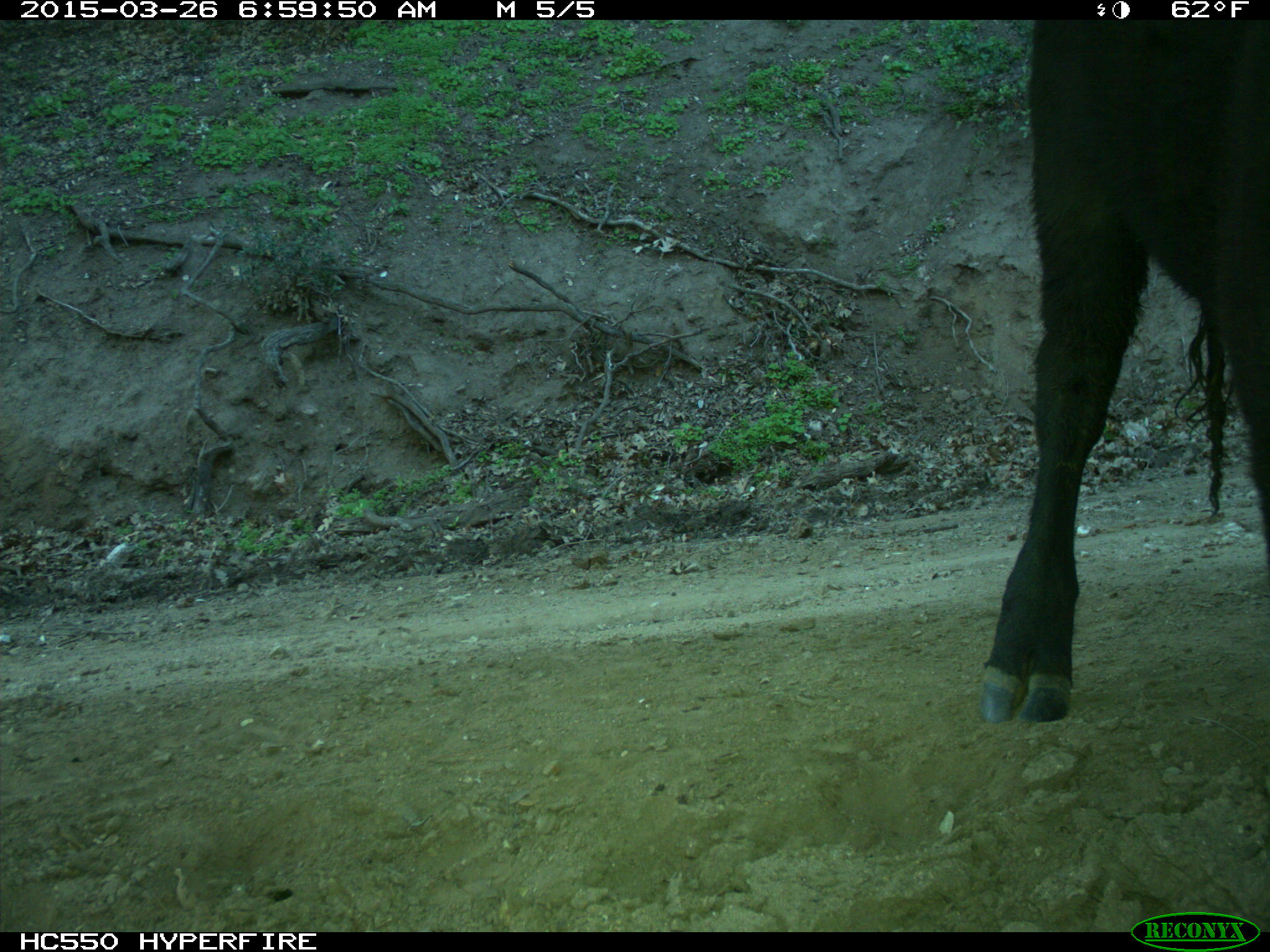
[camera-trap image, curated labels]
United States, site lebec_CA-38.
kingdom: Animalia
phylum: Chordata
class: Mammalia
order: Artiodactyla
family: Bovidae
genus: Bos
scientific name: Bos taurus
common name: domestic cow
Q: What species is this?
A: Bos taurus (domestic cow).